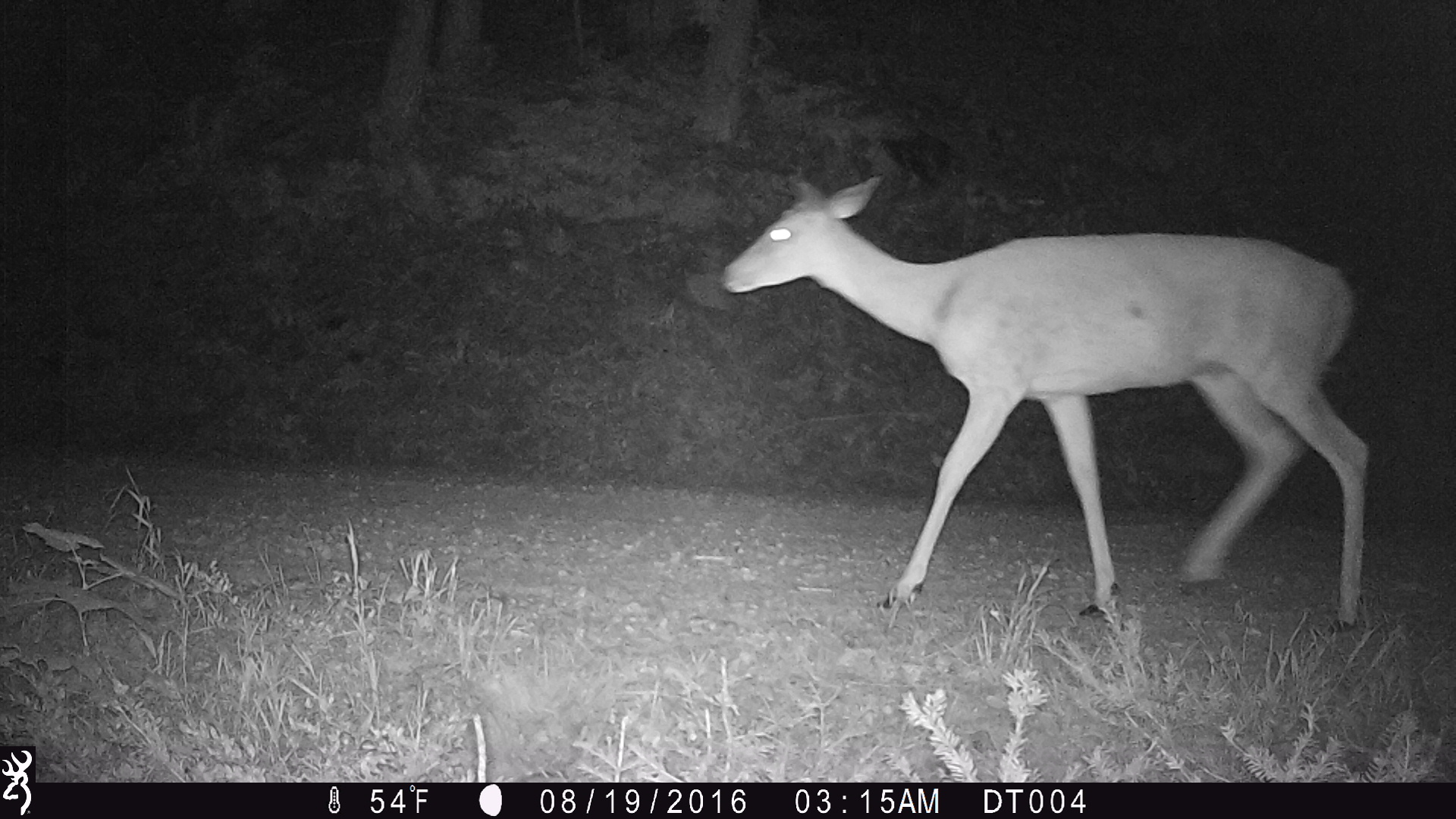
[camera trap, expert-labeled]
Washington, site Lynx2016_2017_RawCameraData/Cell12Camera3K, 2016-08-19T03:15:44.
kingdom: Animalia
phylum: Chordata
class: Mammalia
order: Artiodactyla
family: Cervidae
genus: Odocoileus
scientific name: Odocoileus virginianus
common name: white-tailed deer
Odocoileus virginianus (white-tailed deer). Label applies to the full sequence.